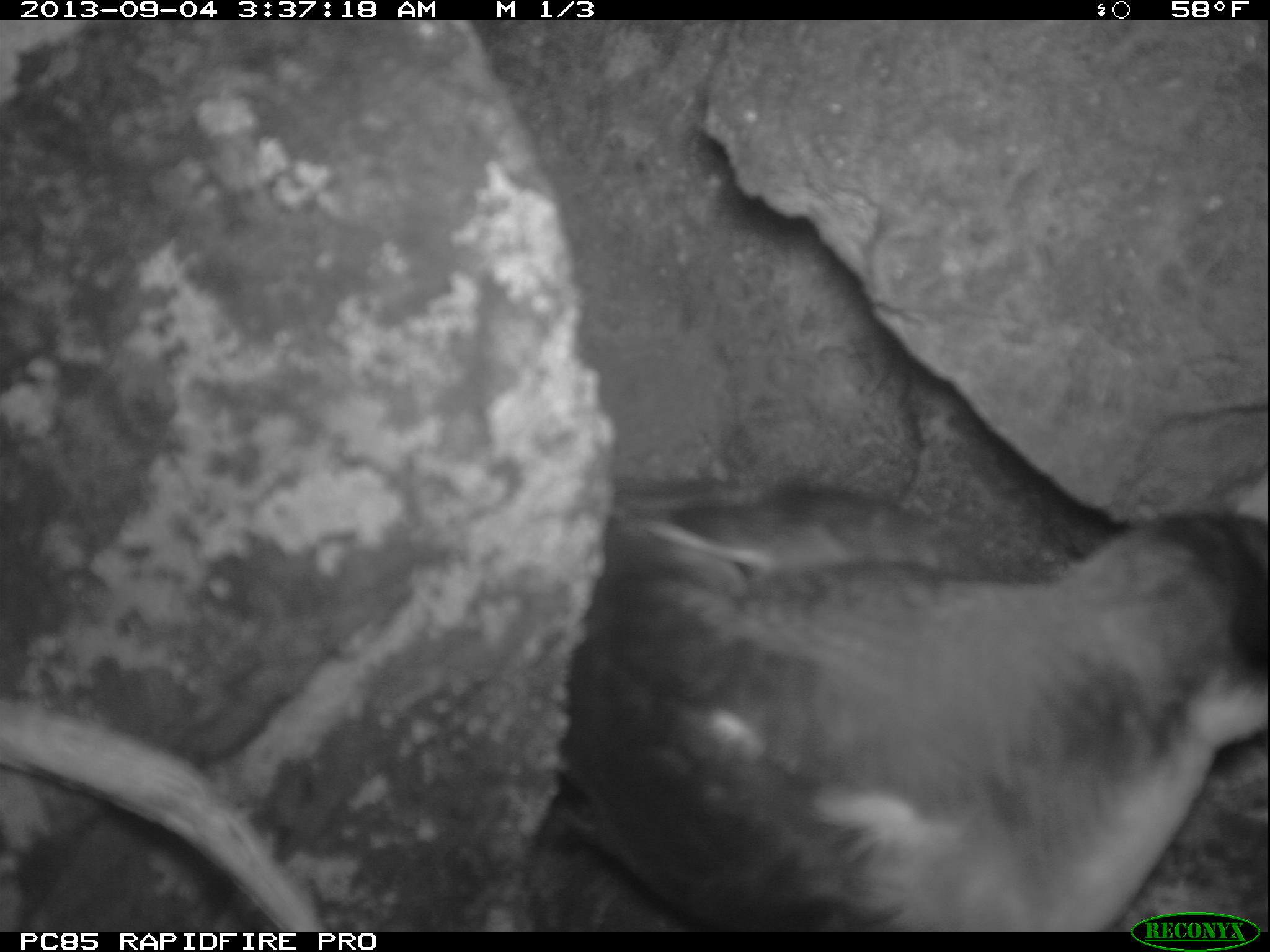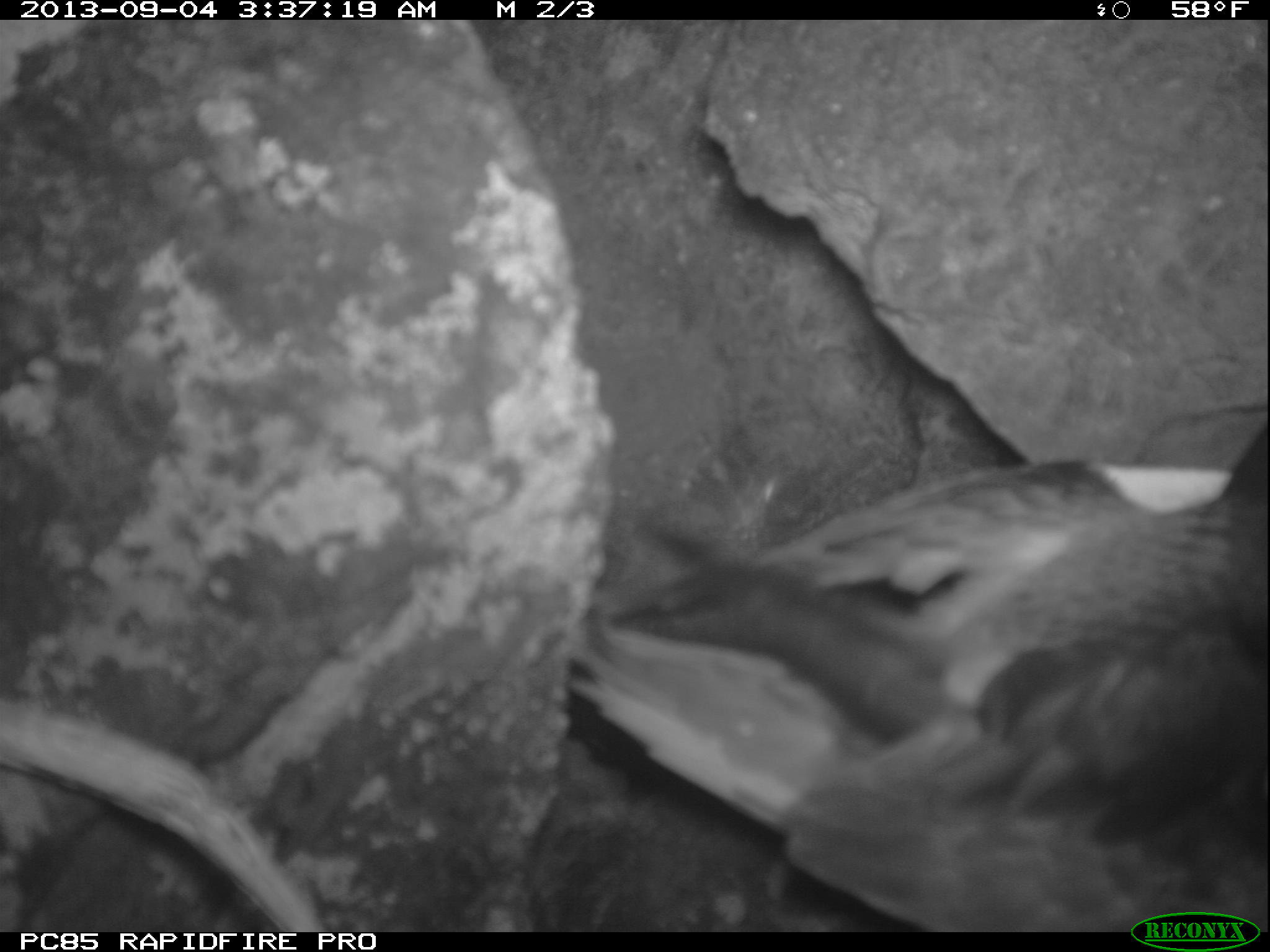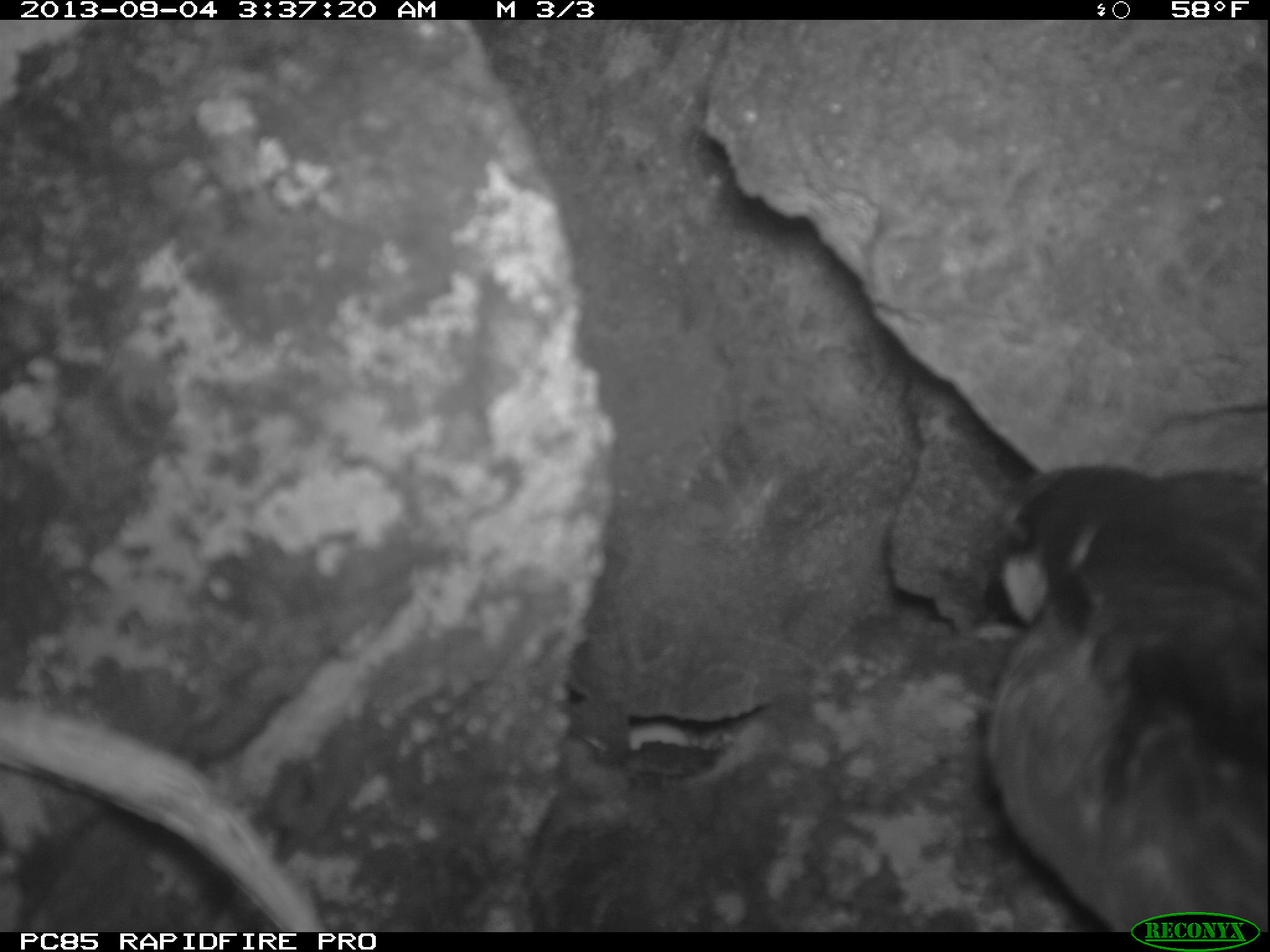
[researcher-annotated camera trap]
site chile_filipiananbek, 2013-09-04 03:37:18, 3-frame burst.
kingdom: Animalia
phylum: Chordata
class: Aves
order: Procellariiformes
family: Procellariidae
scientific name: Procellariidae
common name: petrel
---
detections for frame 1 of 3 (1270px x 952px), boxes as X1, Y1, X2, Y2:
petrel: 523, 488, 1270, 930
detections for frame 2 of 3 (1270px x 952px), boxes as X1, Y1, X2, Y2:
petrel: 490, 368, 1269, 935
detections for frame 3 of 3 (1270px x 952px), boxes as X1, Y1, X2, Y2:
petrel: 976, 456, 1269, 932